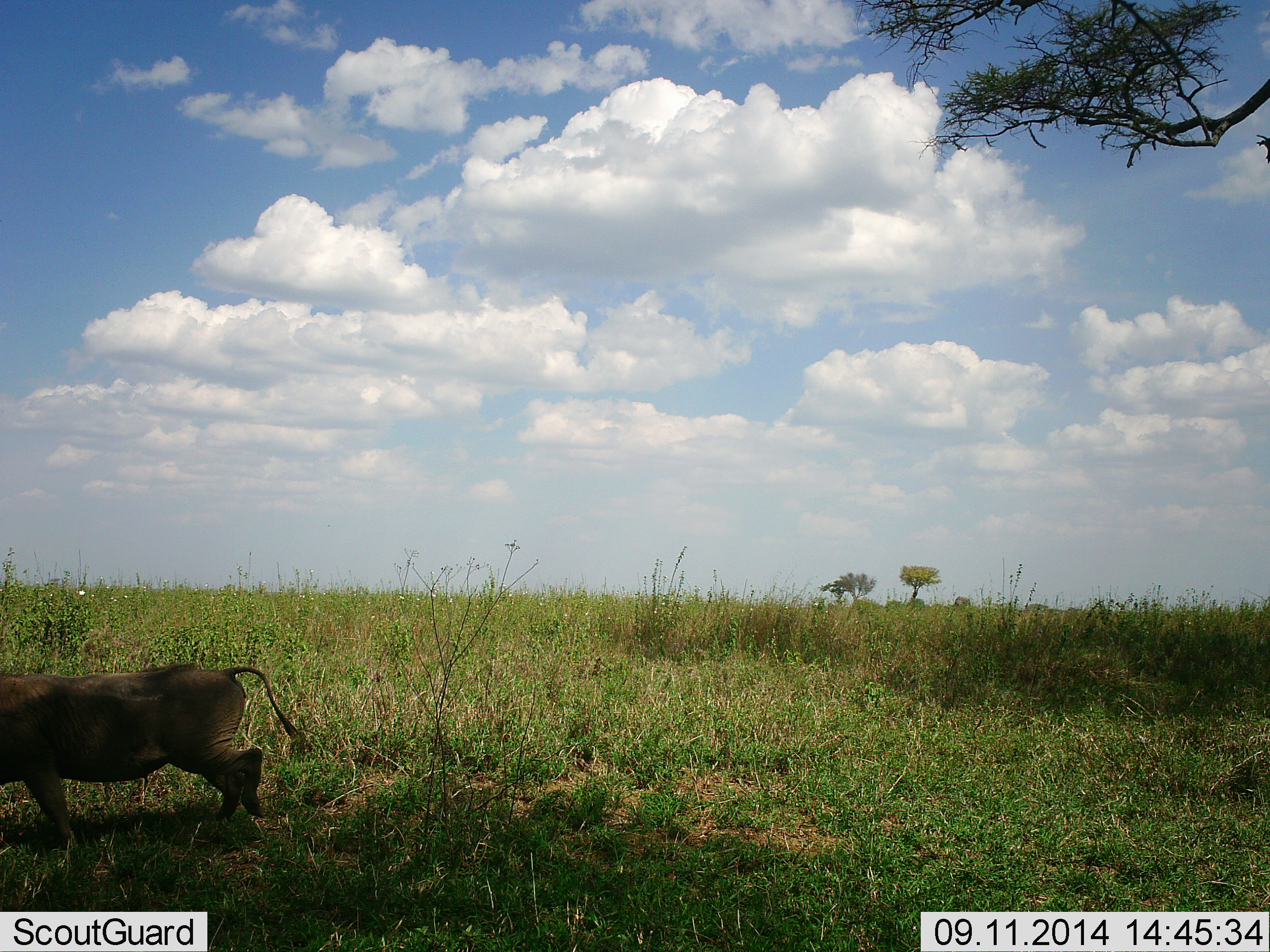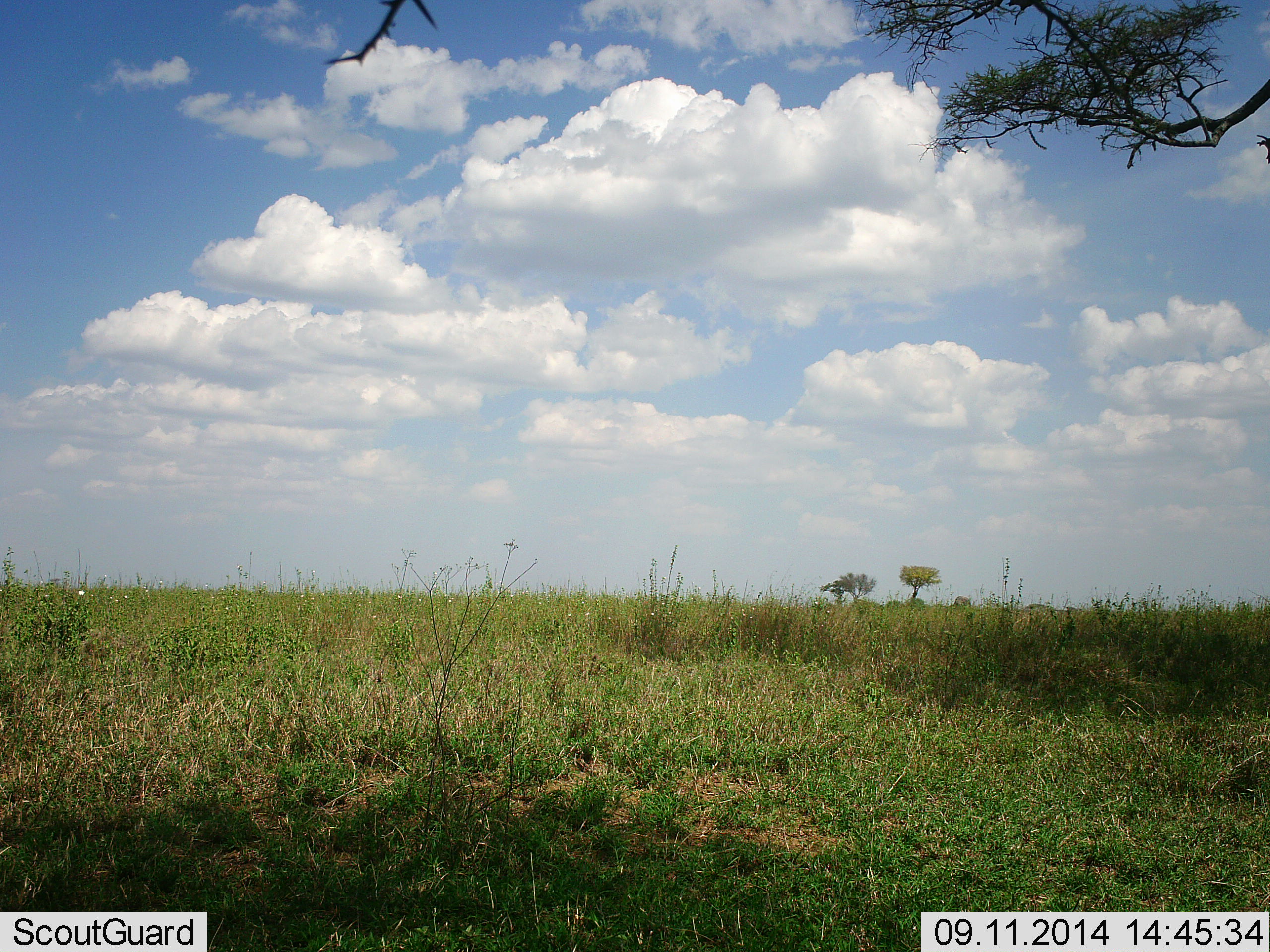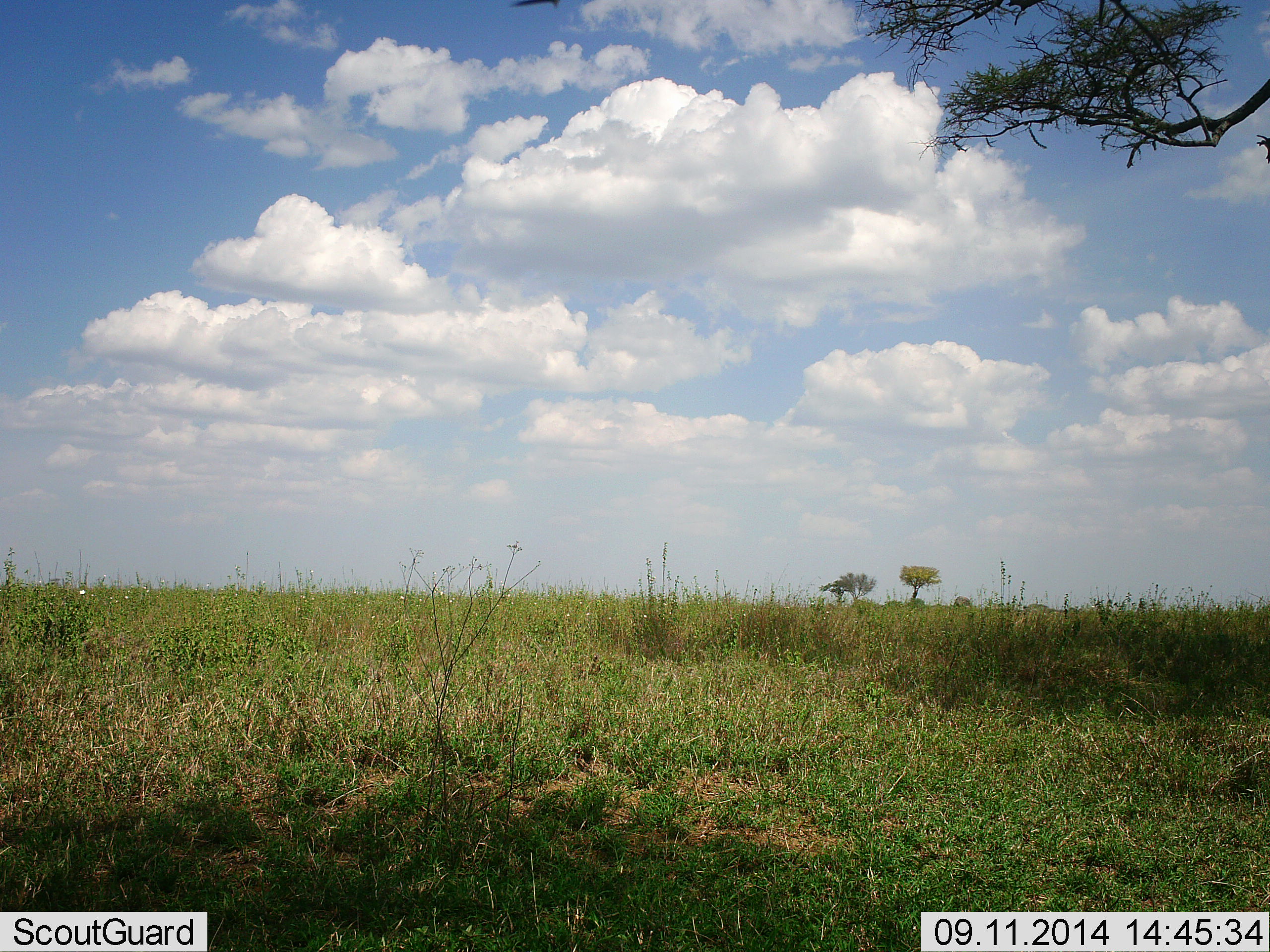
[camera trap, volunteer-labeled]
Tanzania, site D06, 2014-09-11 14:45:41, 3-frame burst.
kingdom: Animalia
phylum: Chordata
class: Mammalia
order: Artiodactyla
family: Suidae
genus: Phacochoerus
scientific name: Phacochoerus africanus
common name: warthog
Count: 1.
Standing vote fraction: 0%.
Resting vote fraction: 0%.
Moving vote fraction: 100%.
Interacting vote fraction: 0%.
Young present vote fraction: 0%.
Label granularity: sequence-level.